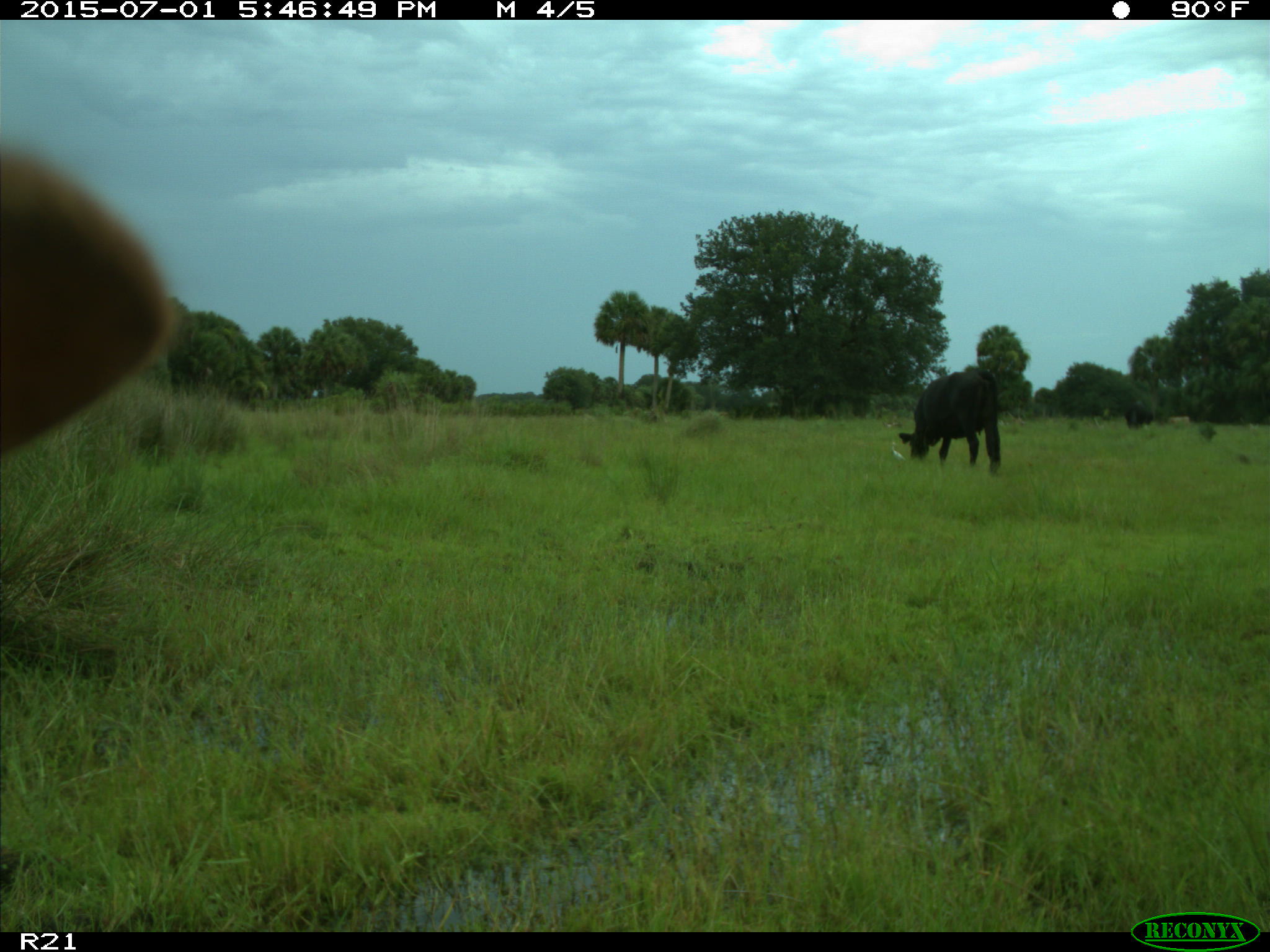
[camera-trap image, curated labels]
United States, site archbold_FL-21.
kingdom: Animalia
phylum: Chordata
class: Mammalia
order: Artiodactyla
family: Bovidae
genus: Bos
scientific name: Bos taurus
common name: domestic cow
Bos taurus (domestic cow).